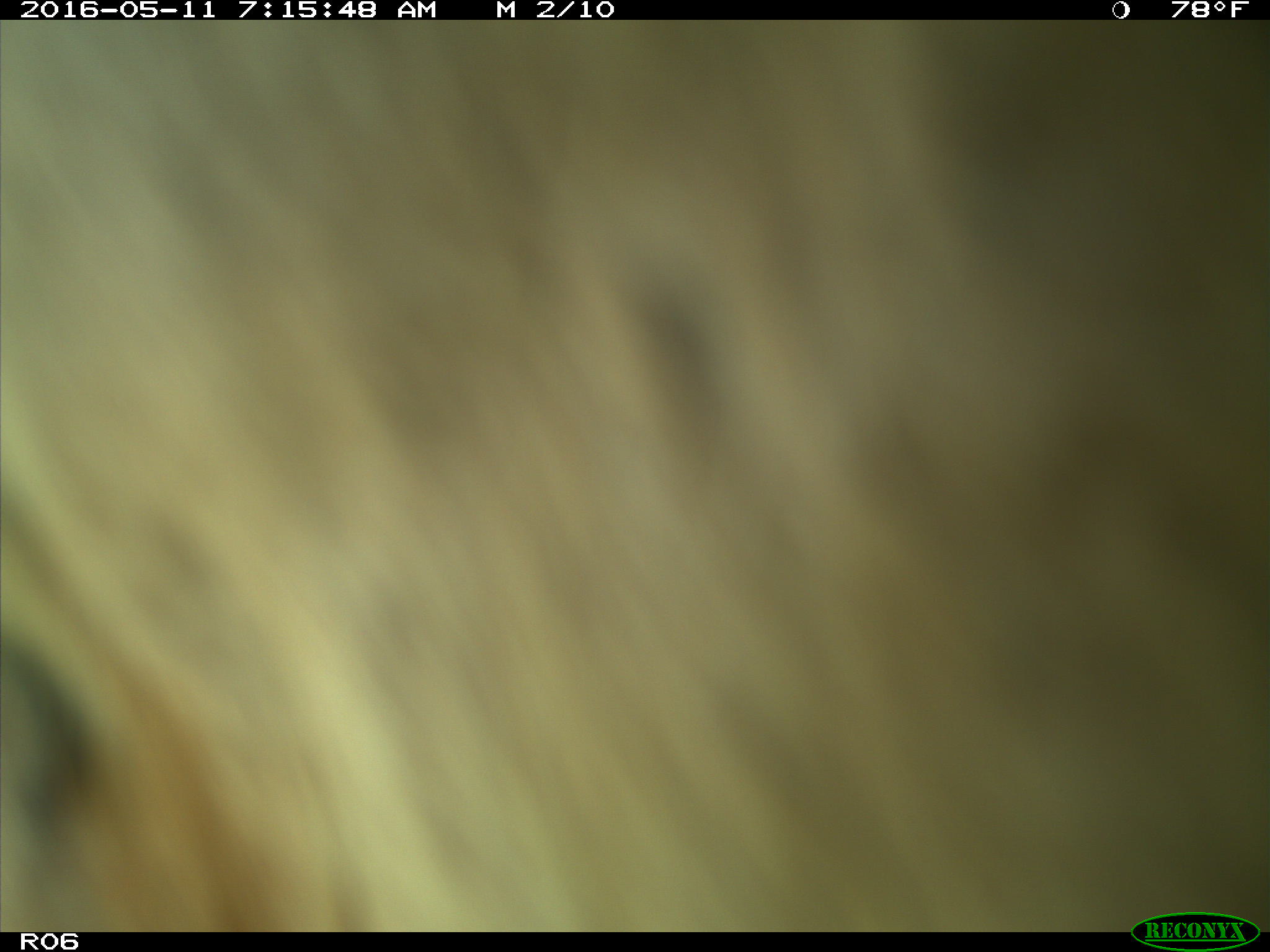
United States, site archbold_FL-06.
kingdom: Animalia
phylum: Chordata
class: Mammalia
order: Artiodactyla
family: Bovidae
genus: Bos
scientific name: Bos taurus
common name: domestic cow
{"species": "Bos taurus (domestic cow)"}